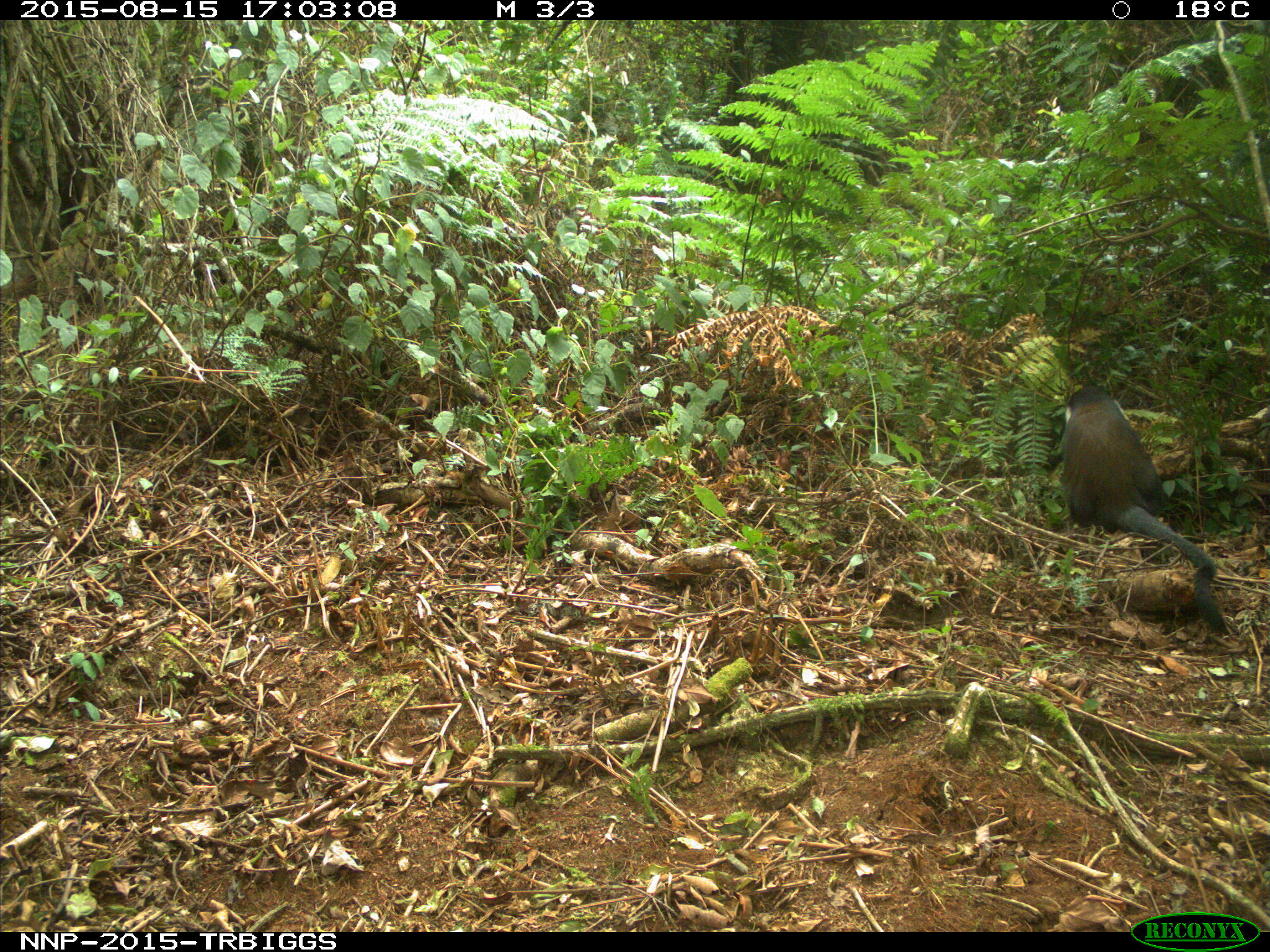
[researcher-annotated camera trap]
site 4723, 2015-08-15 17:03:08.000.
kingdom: Animalia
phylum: Chordata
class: Mammalia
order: Primates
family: Cercopithecidae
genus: Allochrocebus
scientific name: Allochrocebus lhoesti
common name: l'hoest's monkey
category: cercopithecus lhoesti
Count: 1.